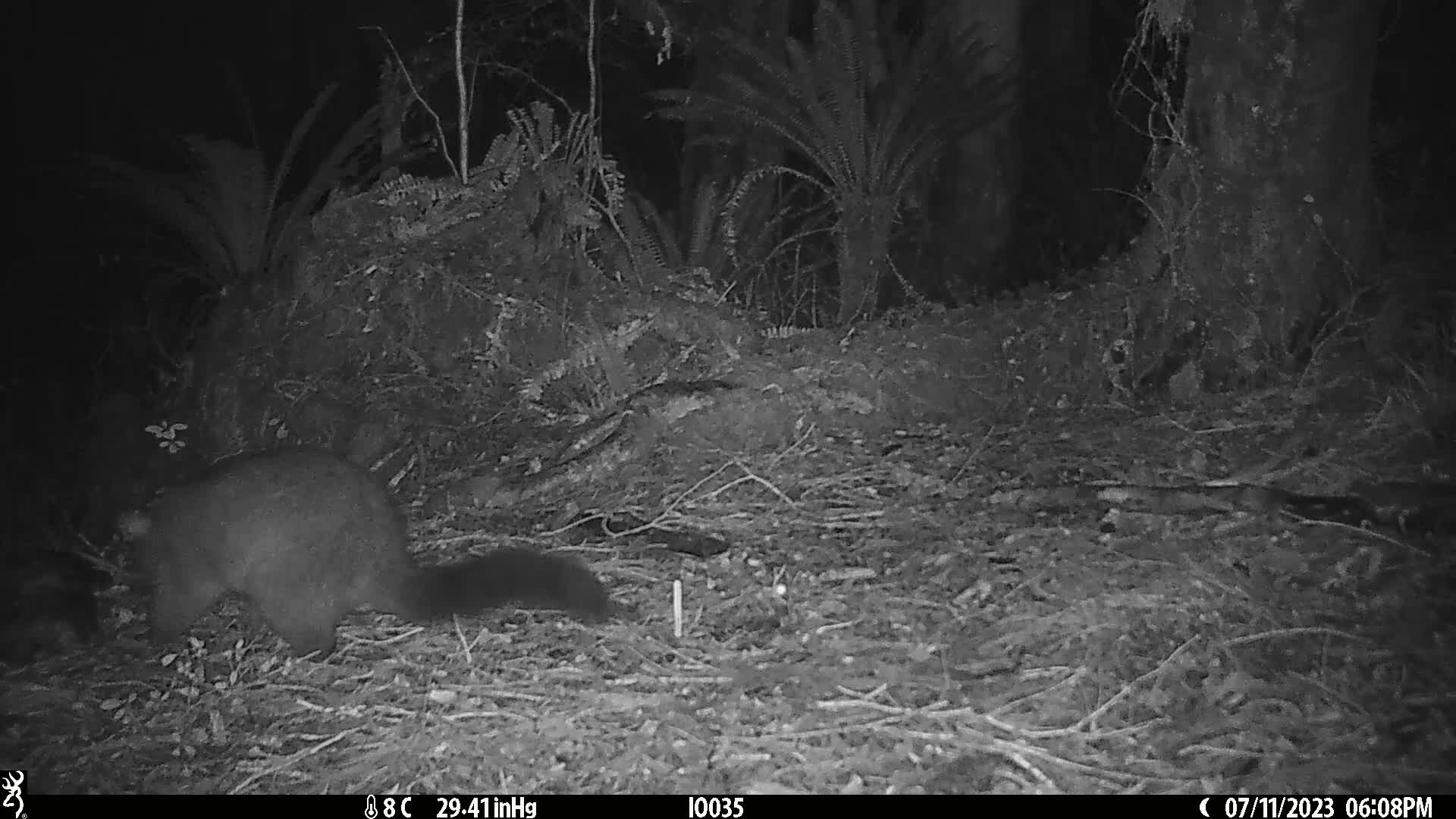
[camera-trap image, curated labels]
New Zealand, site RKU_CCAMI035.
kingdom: Animalia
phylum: Chordata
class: Mammalia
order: Diprotodontia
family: Phalangeridae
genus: Trichosurus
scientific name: Trichosurus vulpecula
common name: common brushtail possum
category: possum